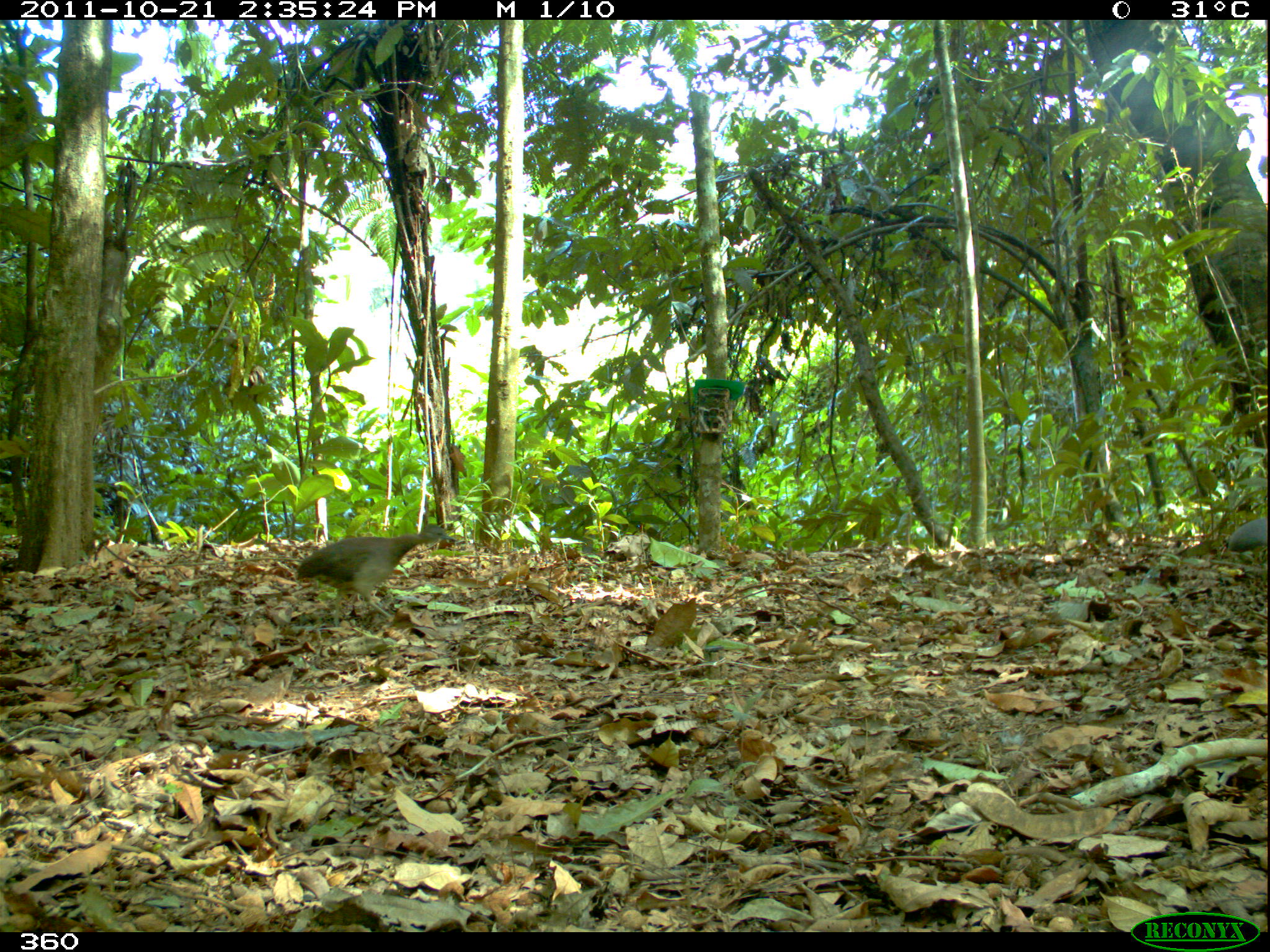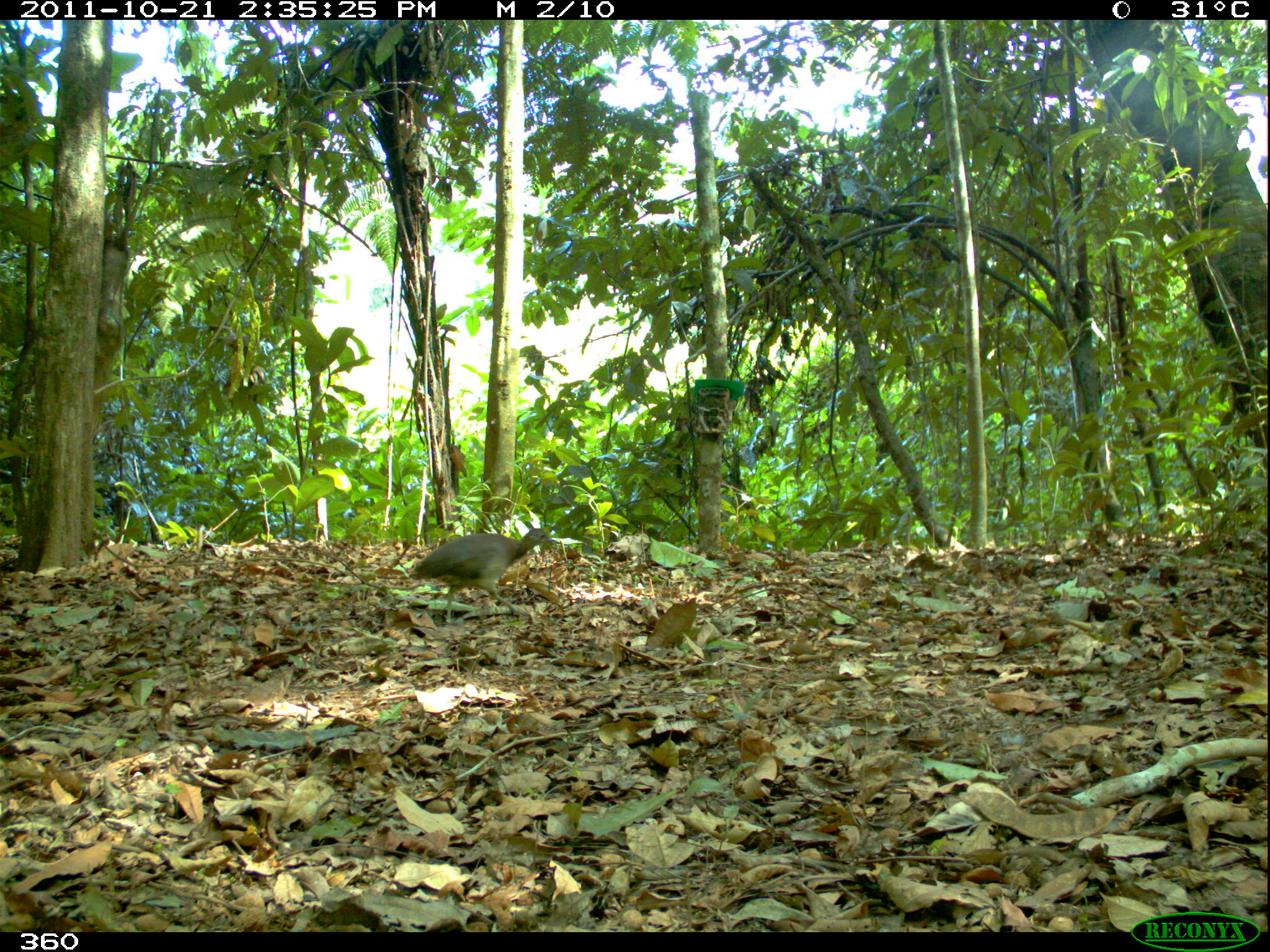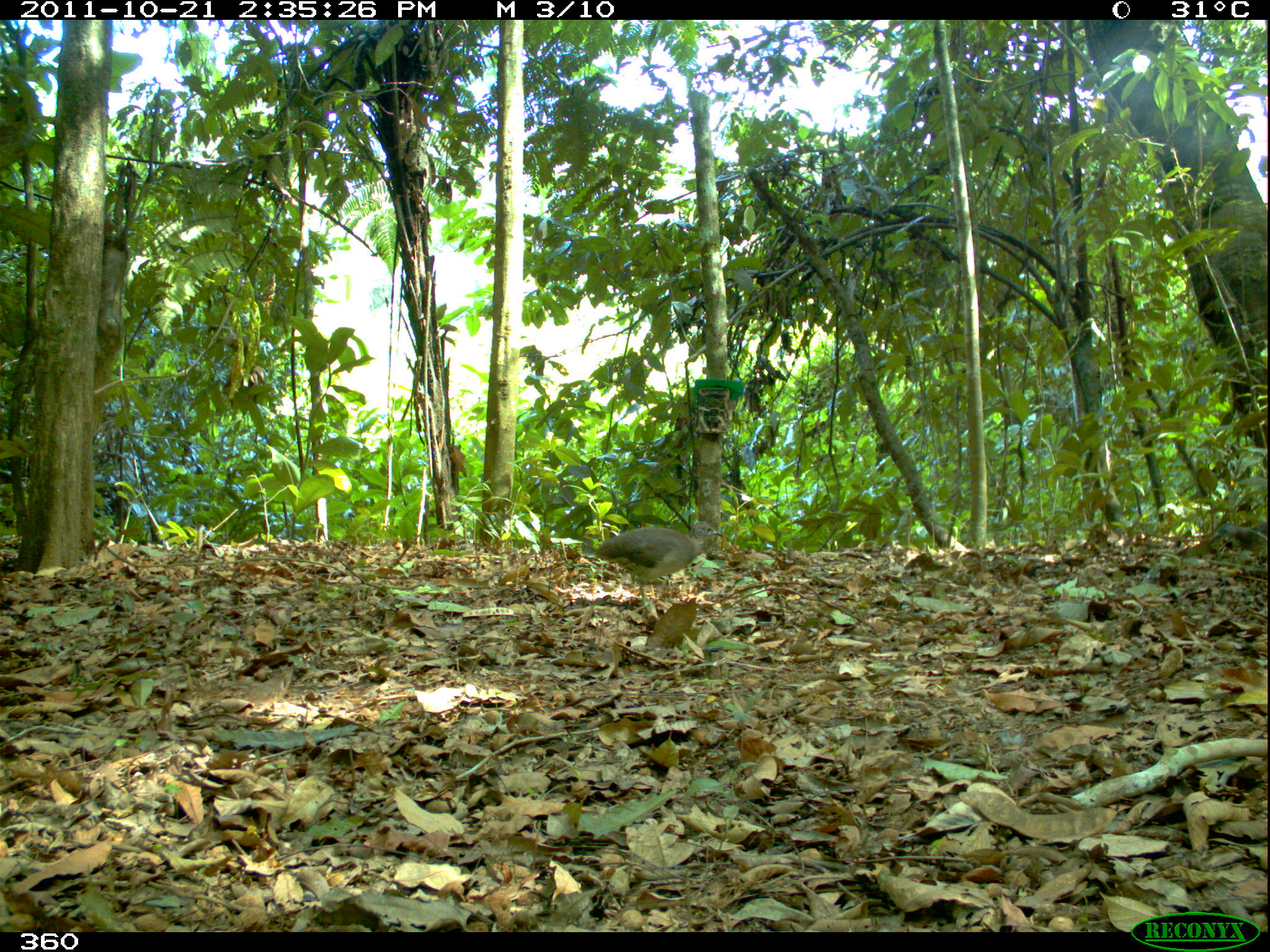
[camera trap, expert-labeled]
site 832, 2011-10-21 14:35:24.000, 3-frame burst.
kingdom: Animalia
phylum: Chordata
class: Aves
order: Tinamiformes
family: Tinamidae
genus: Crypturellus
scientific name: Crypturellus soui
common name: little tinamou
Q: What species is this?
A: Crypturellus soui (little tinamou).